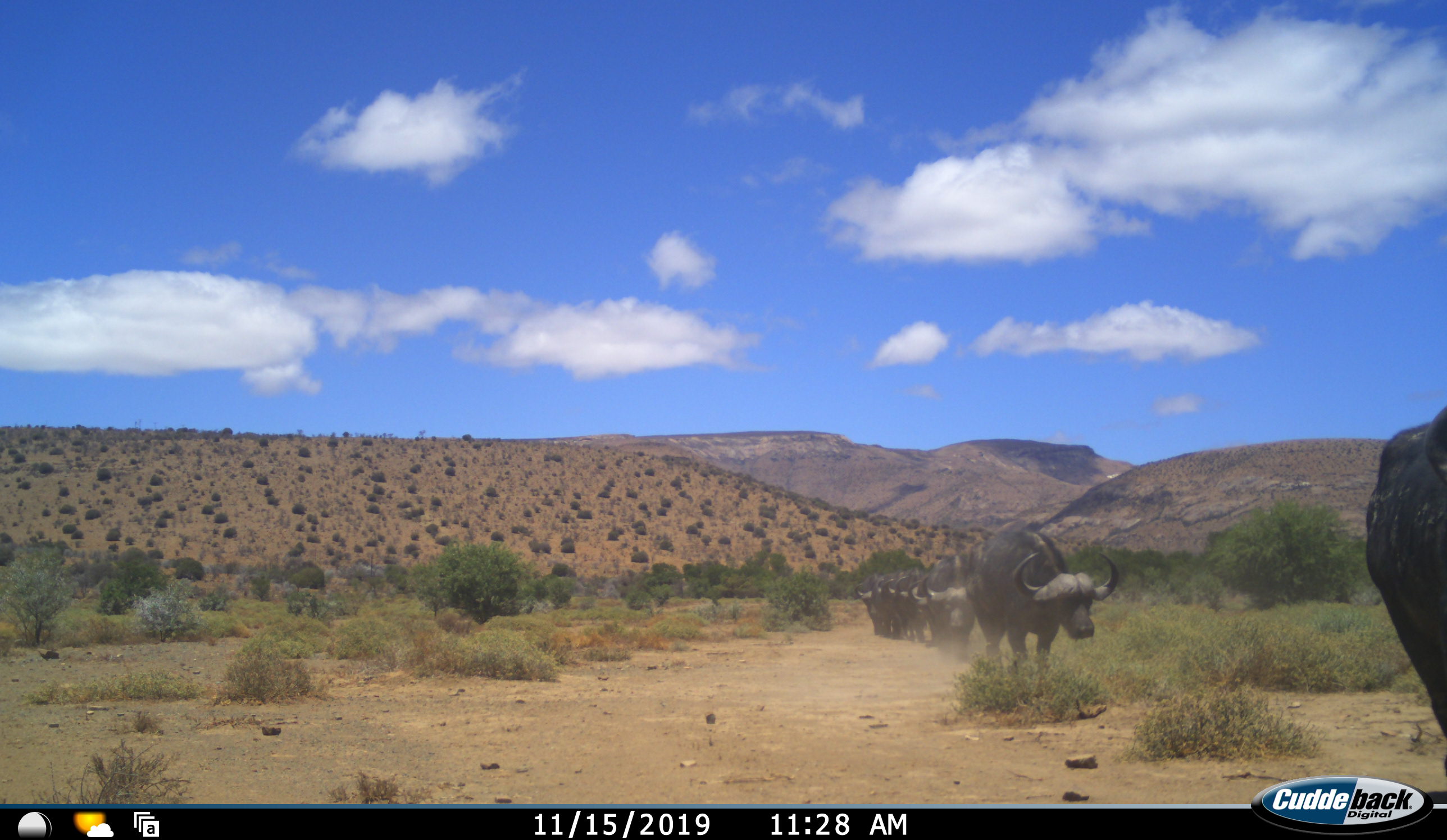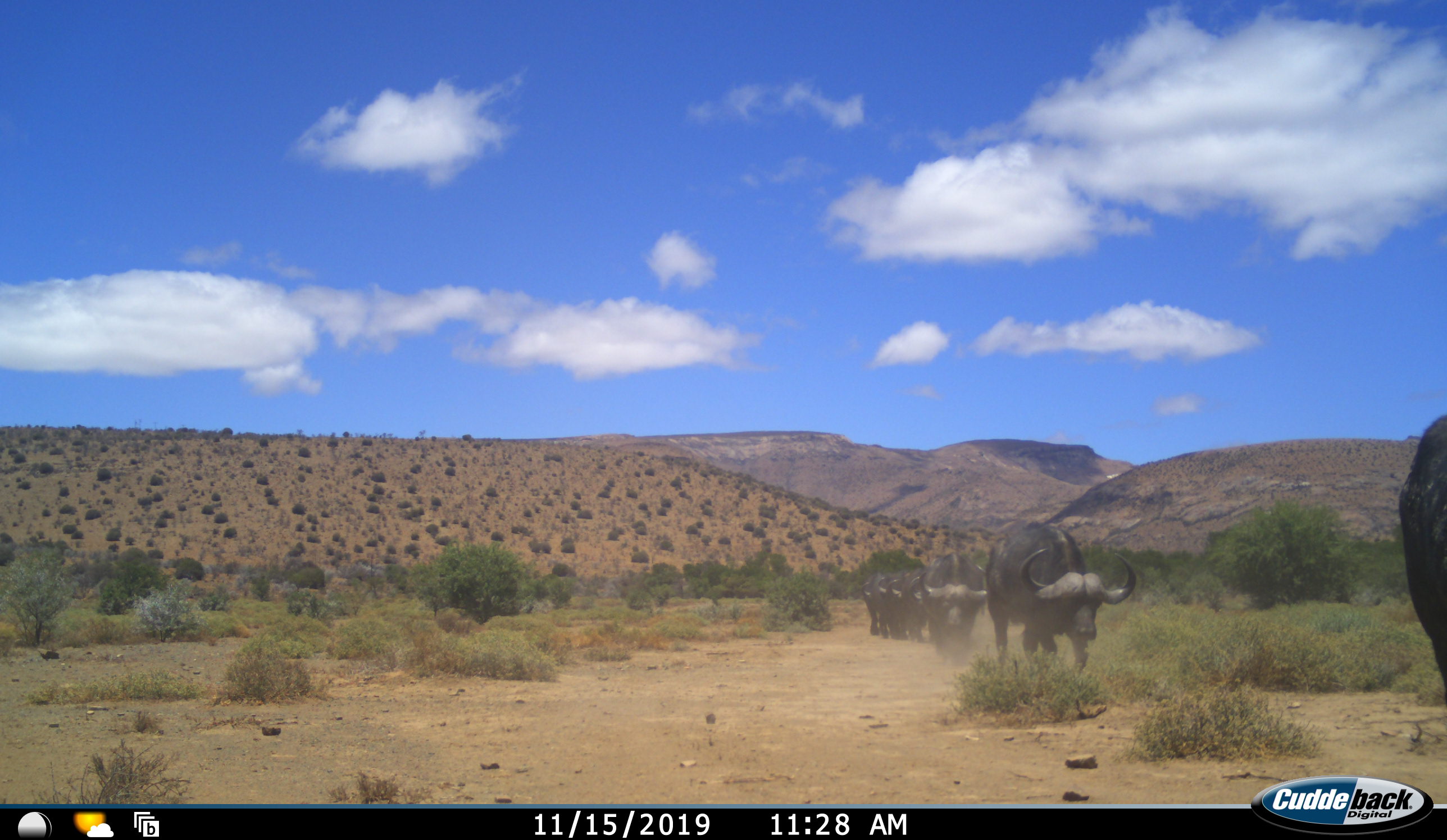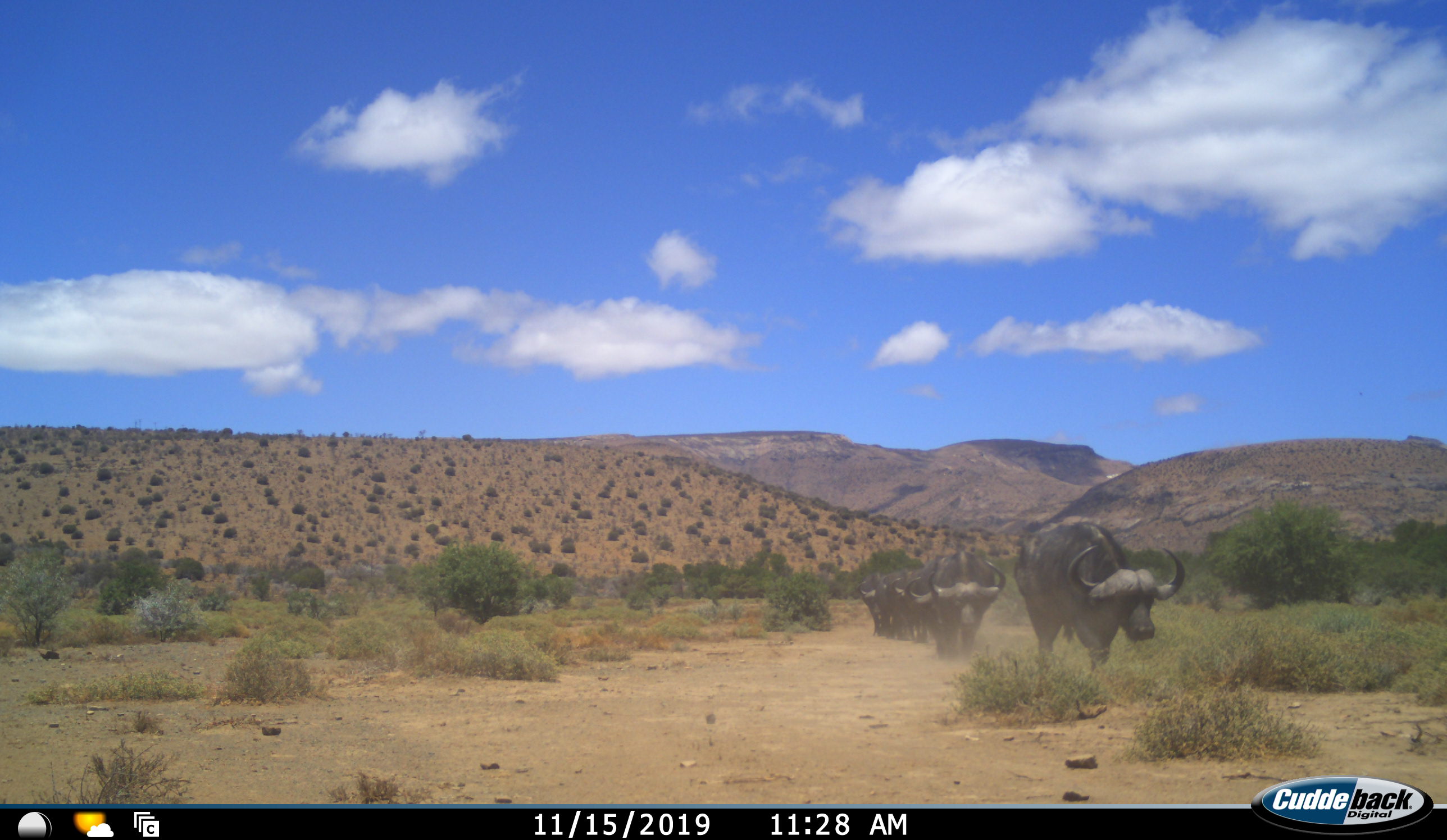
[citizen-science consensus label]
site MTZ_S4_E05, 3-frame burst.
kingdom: Animalia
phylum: Chordata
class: Mammalia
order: Artiodactyla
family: Bovidae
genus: Syncerus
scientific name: Syncerus caffer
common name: african buffalo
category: buffalo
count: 8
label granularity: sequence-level